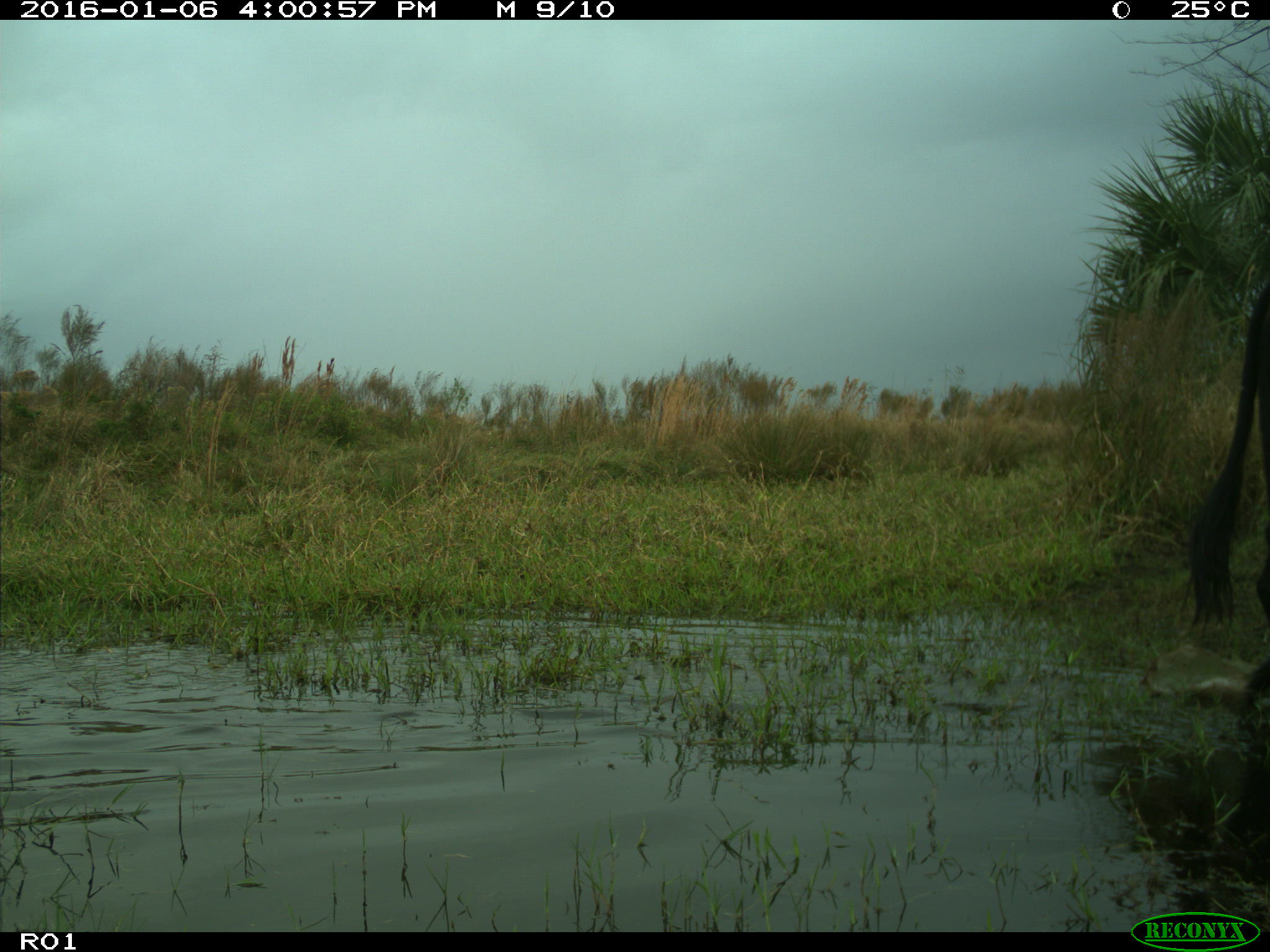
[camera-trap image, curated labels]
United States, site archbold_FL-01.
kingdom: Animalia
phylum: Chordata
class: Mammalia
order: Artiodactyla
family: Bovidae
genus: Bos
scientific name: Bos taurus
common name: domestic cow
Bos taurus (domestic cow).